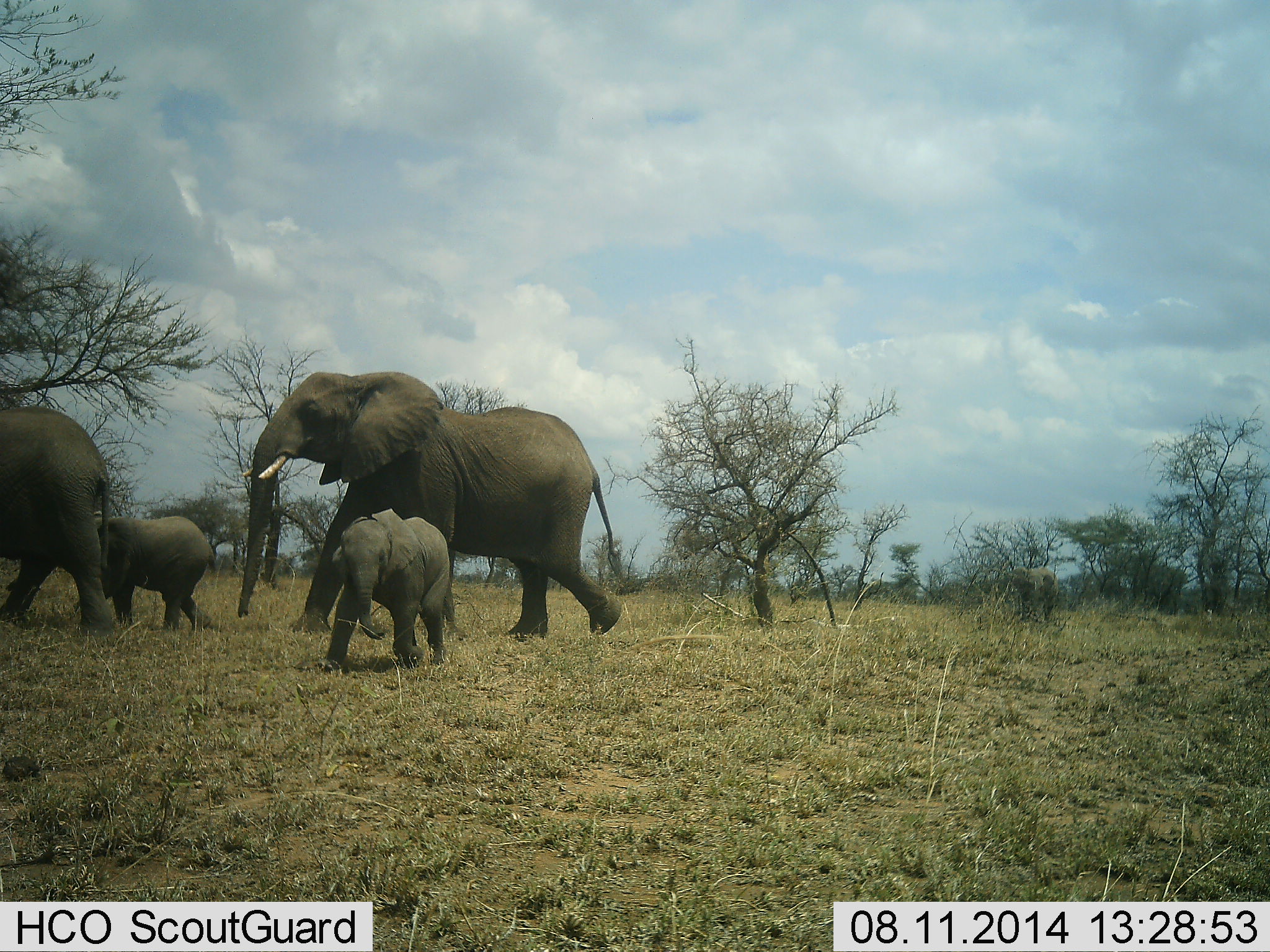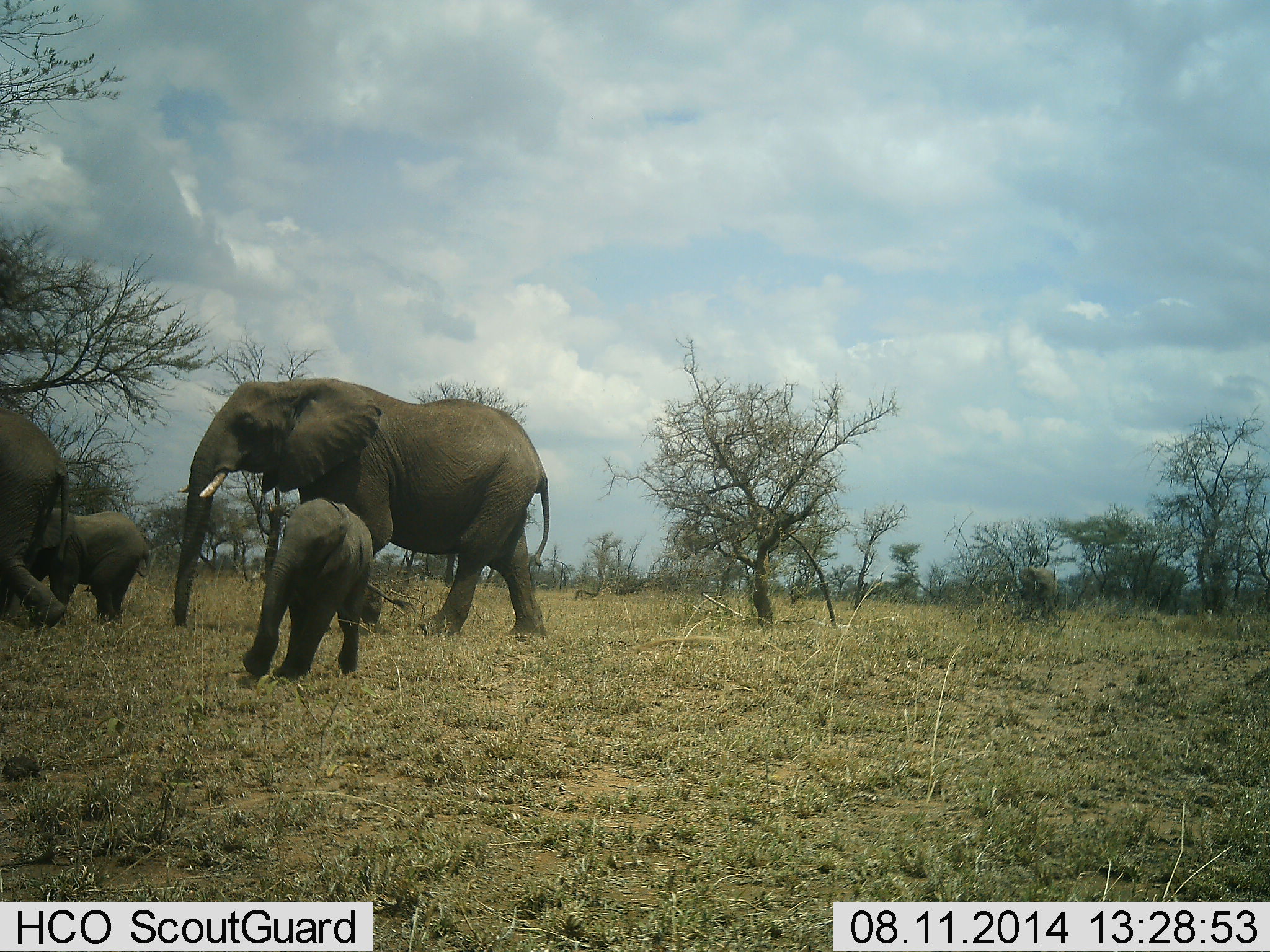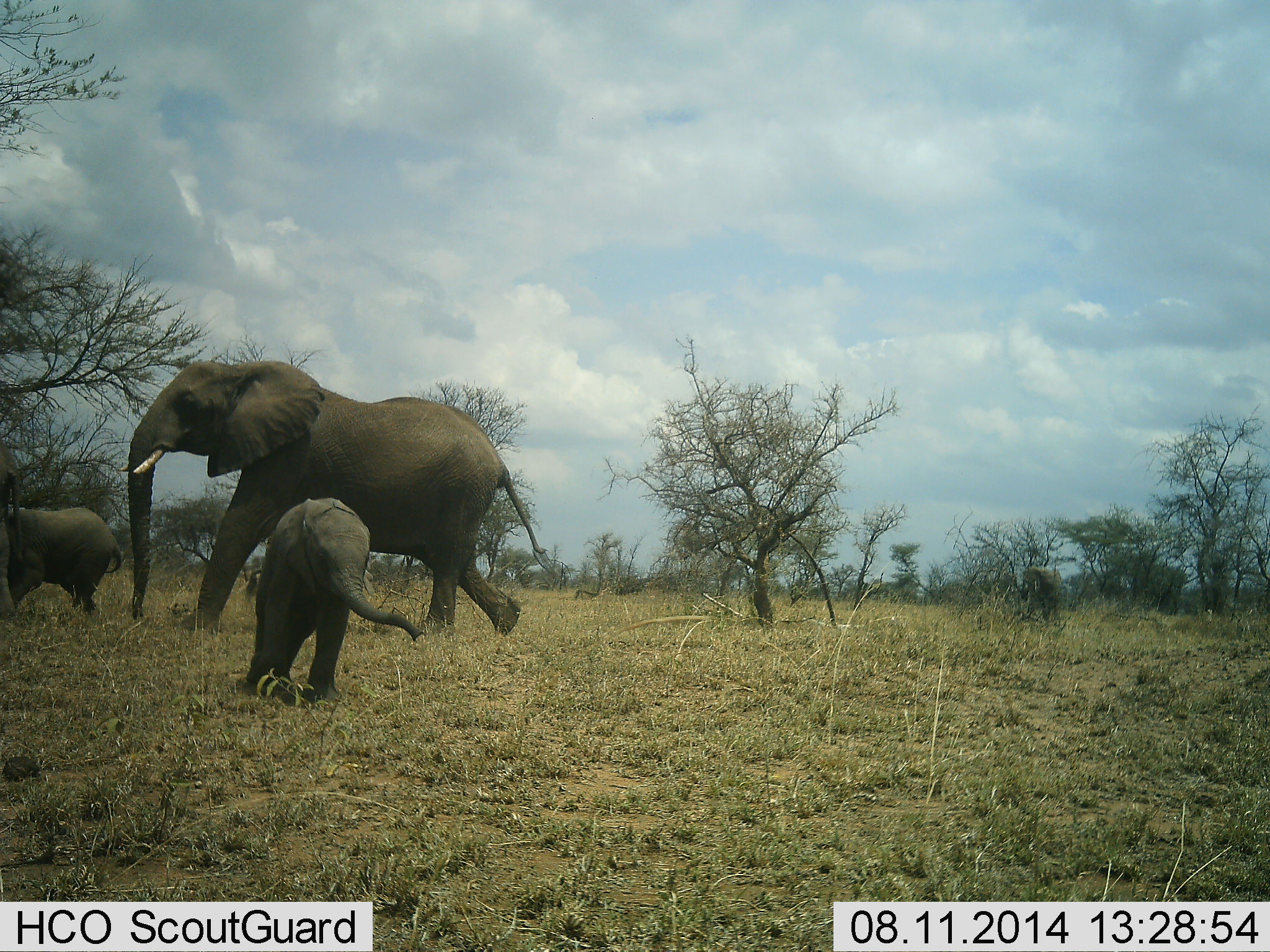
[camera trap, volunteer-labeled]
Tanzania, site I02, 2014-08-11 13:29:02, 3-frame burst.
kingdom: Animalia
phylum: Chordata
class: Mammalia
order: Proboscidea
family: Elephantidae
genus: Loxodonta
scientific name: Loxodonta africana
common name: african bush elephant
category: elephant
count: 5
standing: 10%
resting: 0%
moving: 90%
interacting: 0%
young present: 90%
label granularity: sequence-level